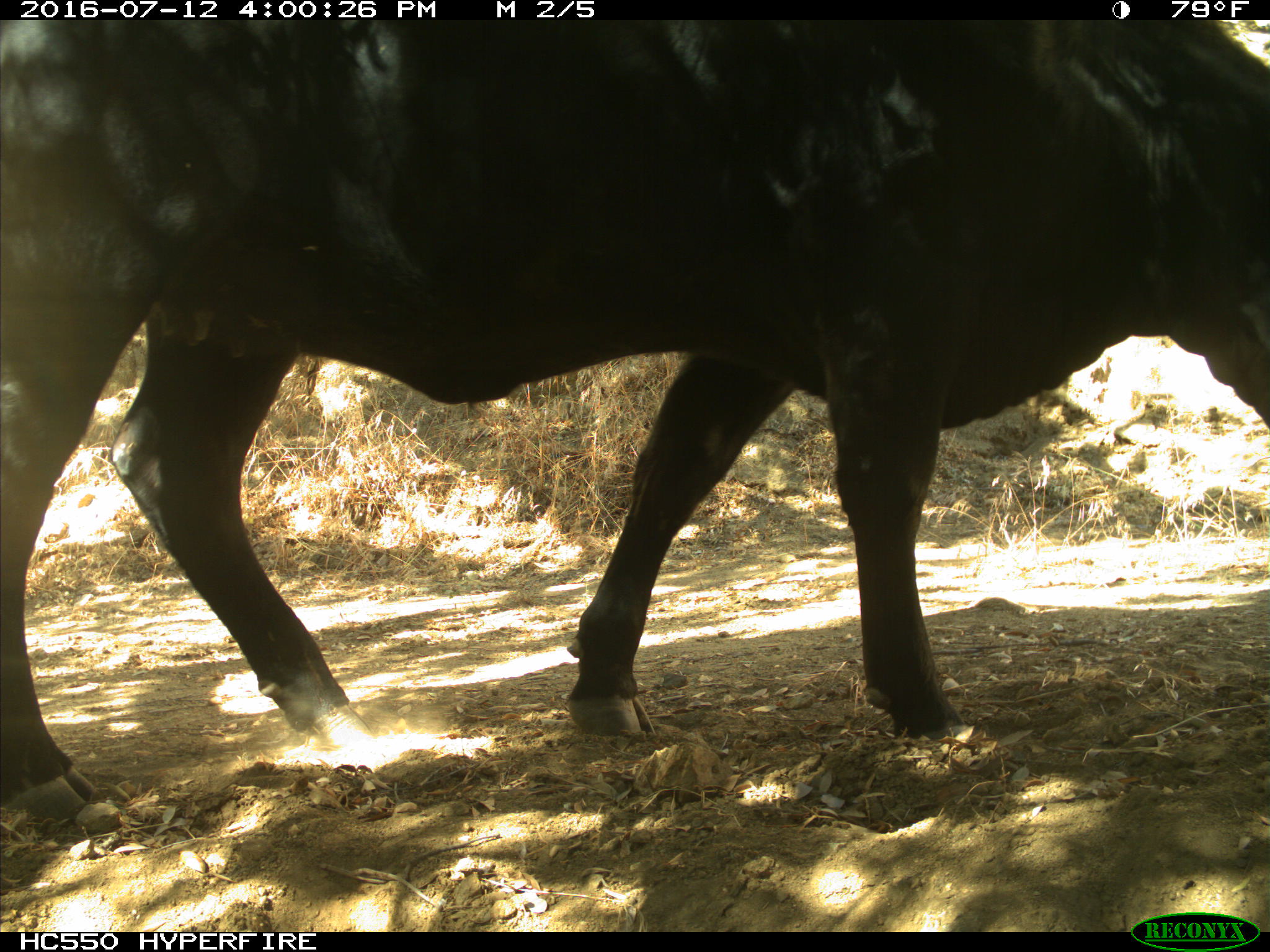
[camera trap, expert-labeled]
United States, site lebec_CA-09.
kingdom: Animalia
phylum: Chordata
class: Mammalia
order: Artiodactyla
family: Bovidae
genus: Bos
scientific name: Bos taurus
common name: domestic cow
Bos taurus (domestic cow).